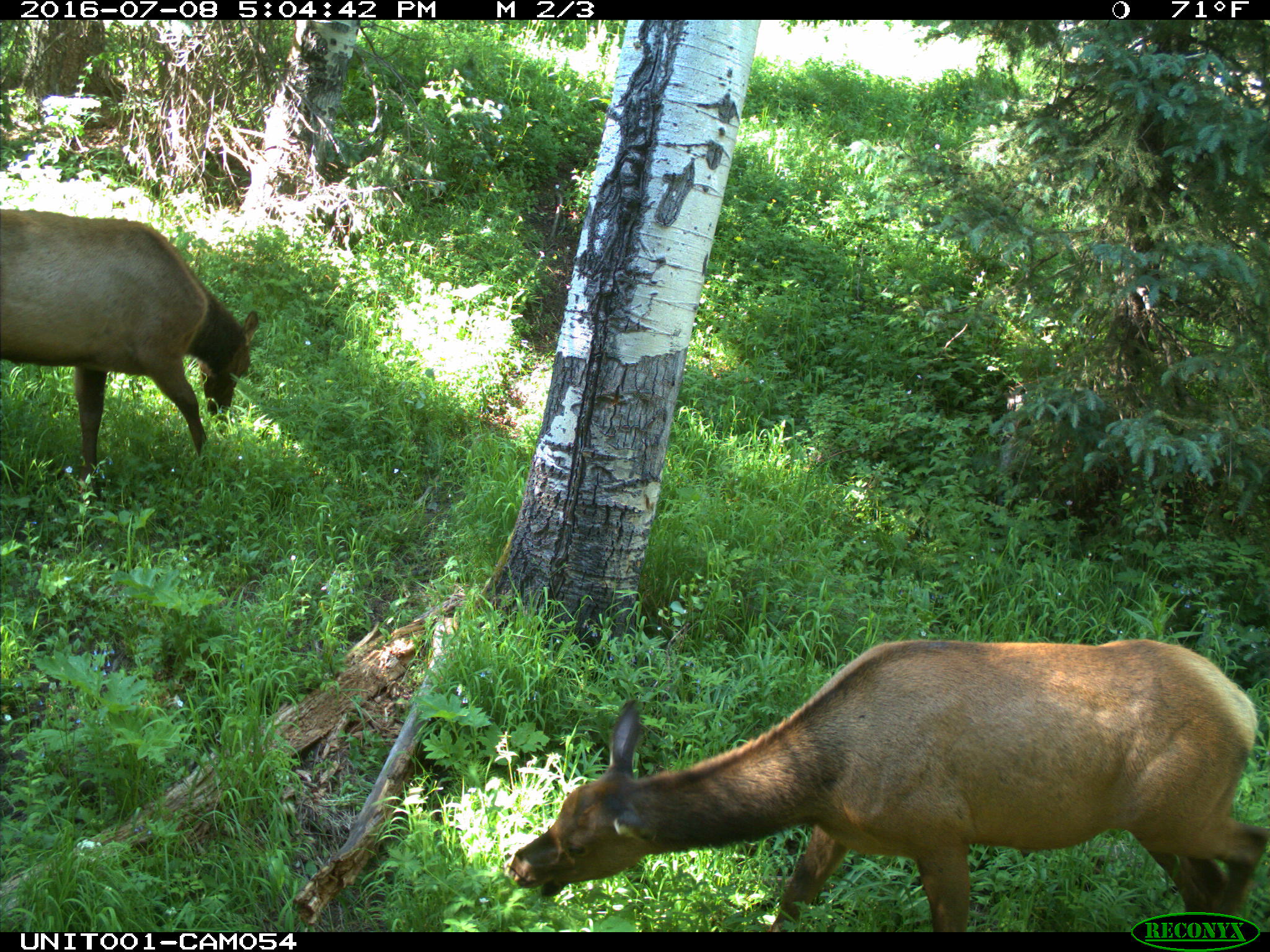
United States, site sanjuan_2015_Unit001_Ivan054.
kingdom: Animalia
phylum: Chordata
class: Mammalia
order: Artiodactyla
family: Cervidae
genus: Cervus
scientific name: Cervus elaphus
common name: red deer